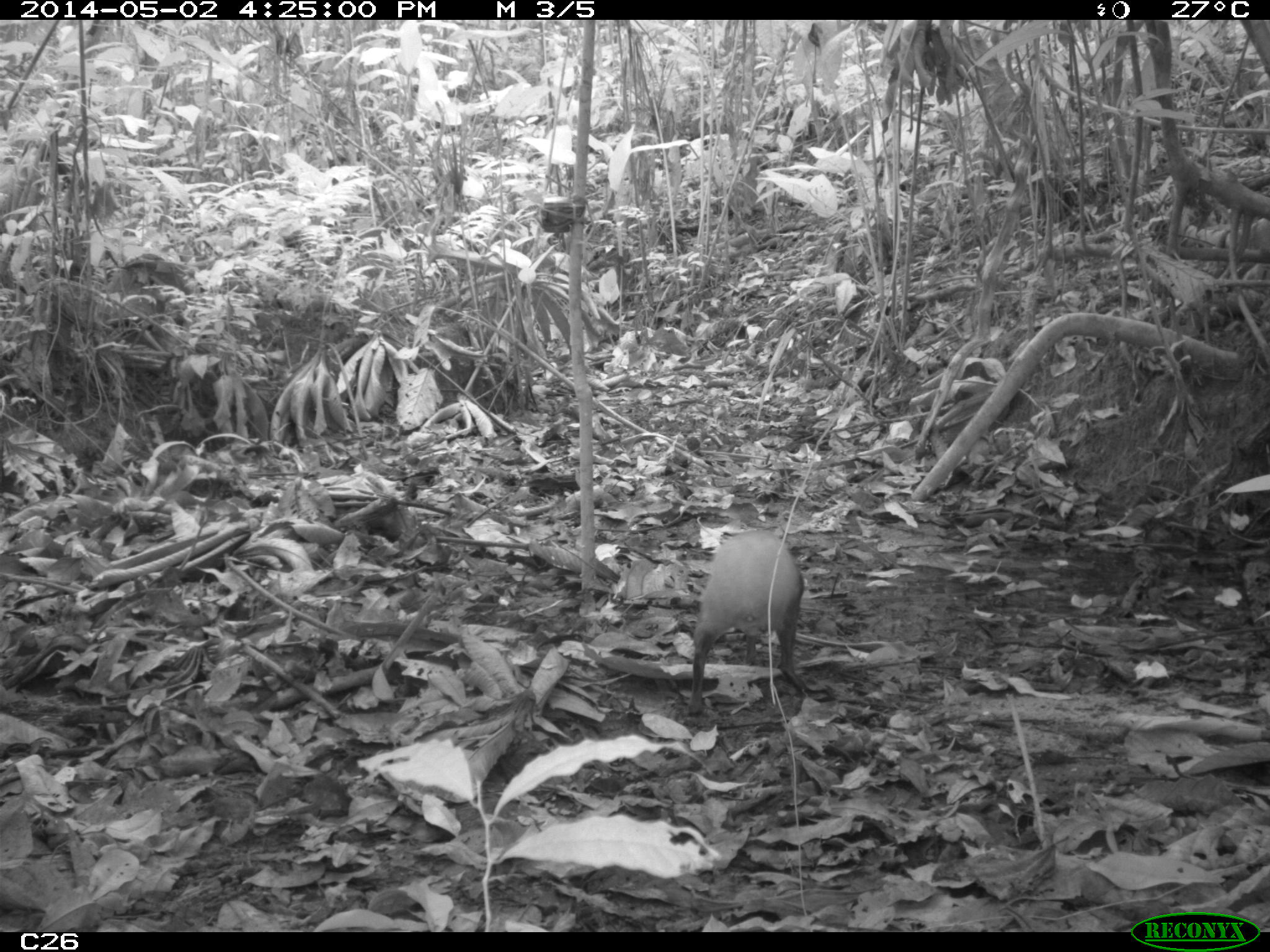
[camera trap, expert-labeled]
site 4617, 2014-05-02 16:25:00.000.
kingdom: Animalia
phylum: Chordata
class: Mammalia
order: Rodentia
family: Dasyproctidae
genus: Dasyprocta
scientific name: Dasyprocta leporina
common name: red-rumped agouti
Dasyprocta leporina (red-rumped agouti), count 1, age adult, sex male.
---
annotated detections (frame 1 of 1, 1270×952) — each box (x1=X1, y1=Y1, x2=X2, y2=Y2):
dasyprocta leporina: (x1=686, y1=529, x2=808, y2=717)